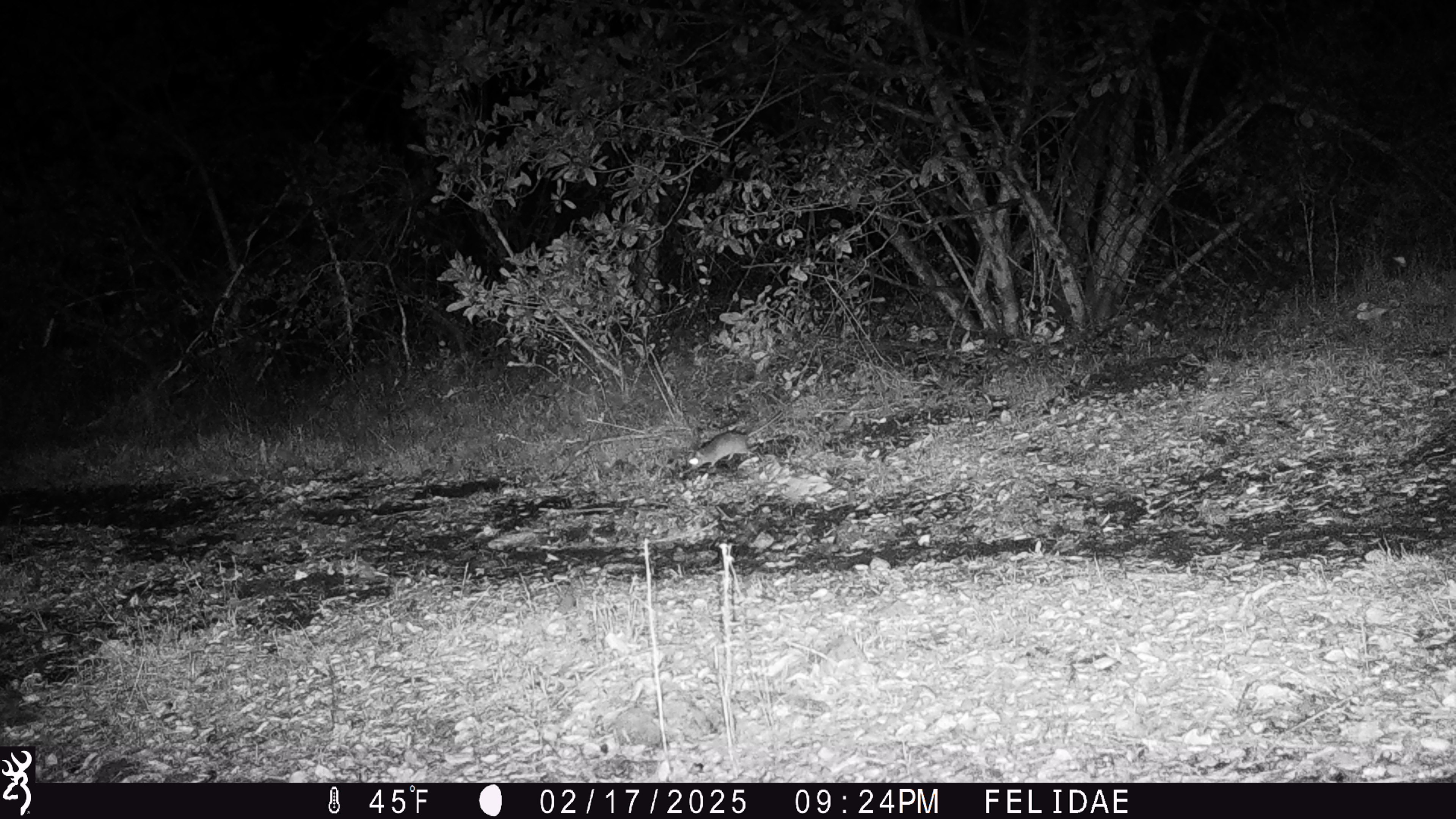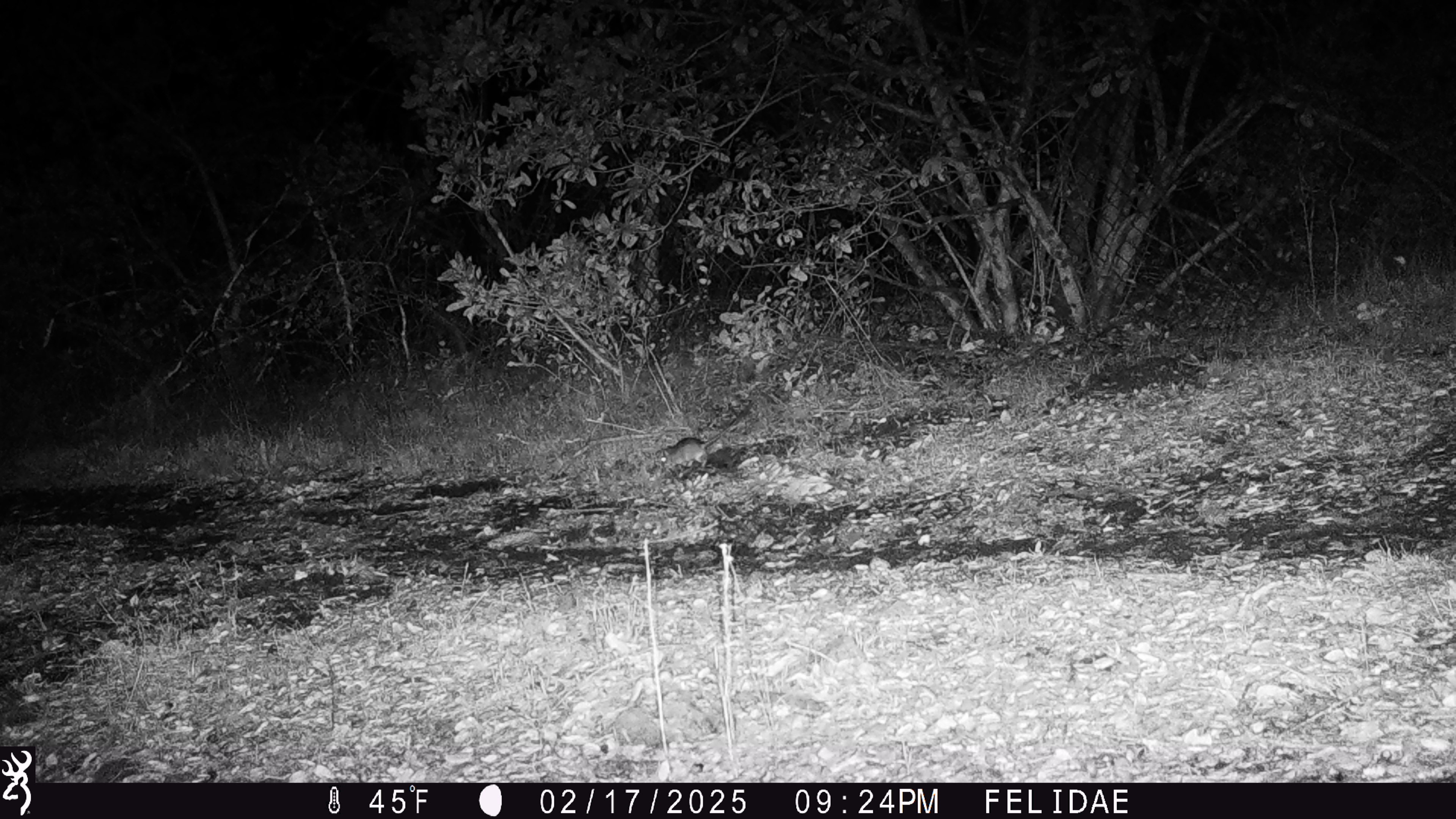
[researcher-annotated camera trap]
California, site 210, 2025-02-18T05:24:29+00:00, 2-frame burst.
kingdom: Animalia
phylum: Chordata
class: Mammalia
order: Rodentia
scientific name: Rodentia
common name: mouse or rat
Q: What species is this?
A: Mouse or rat (Rodentia).